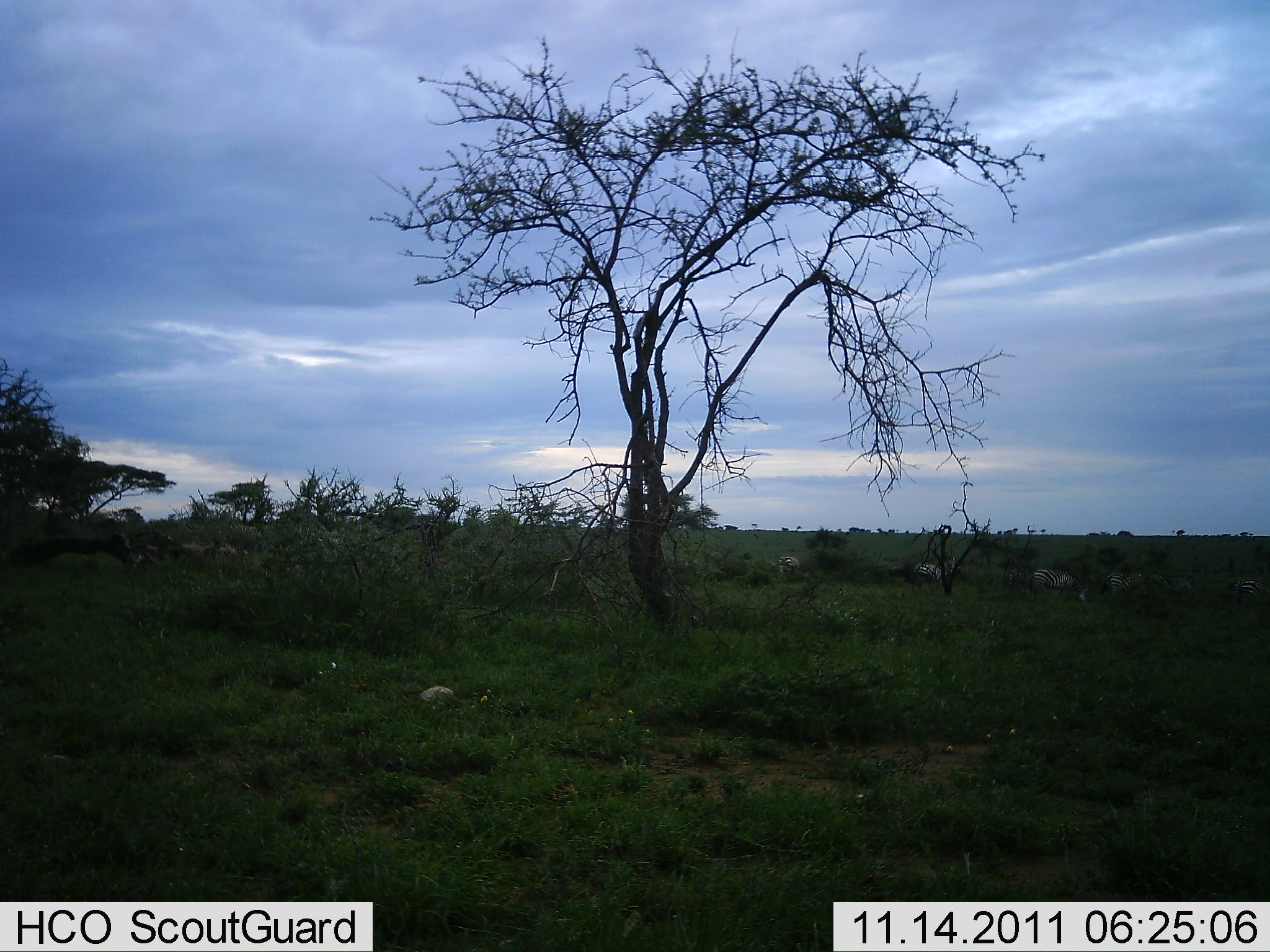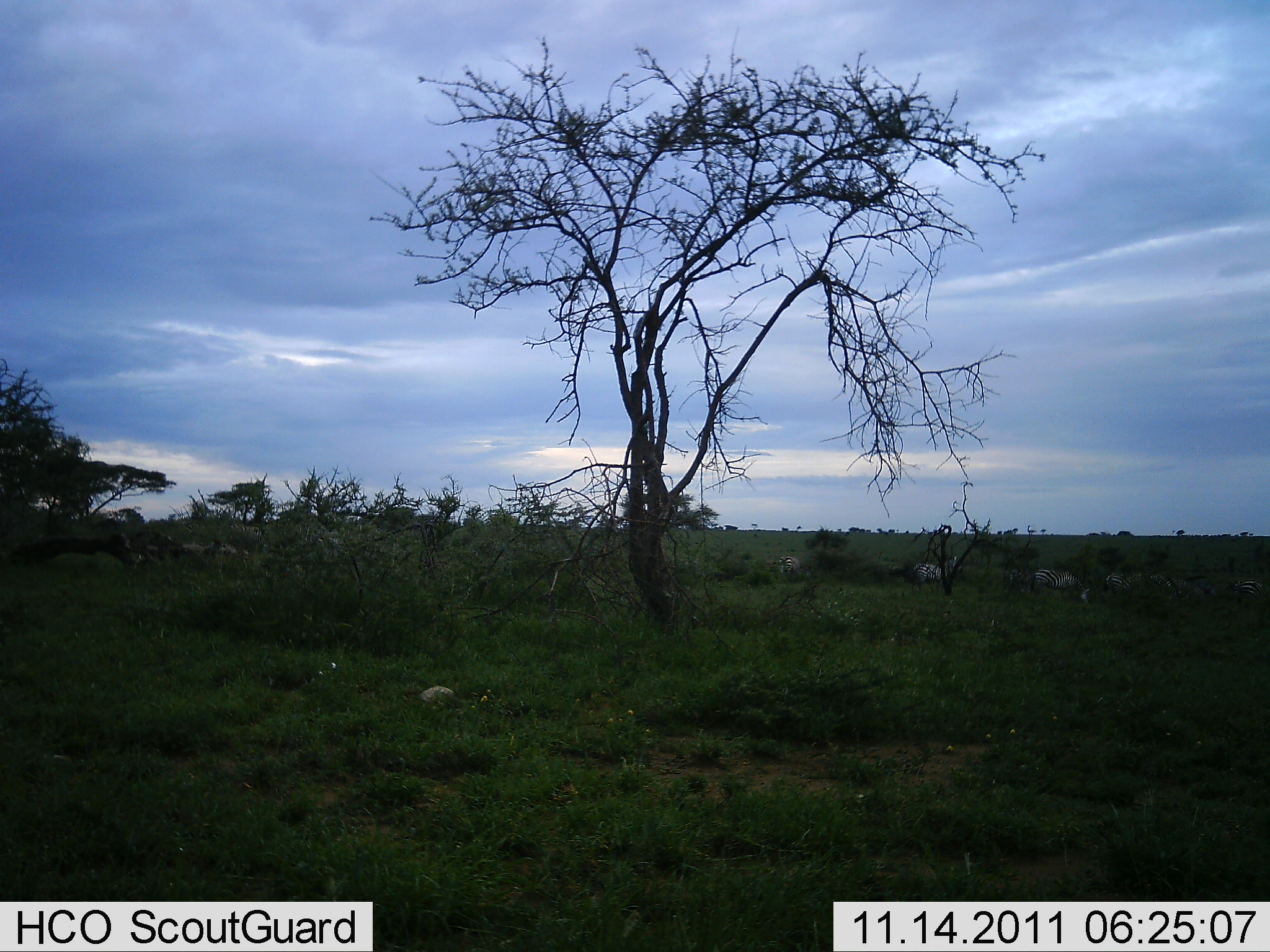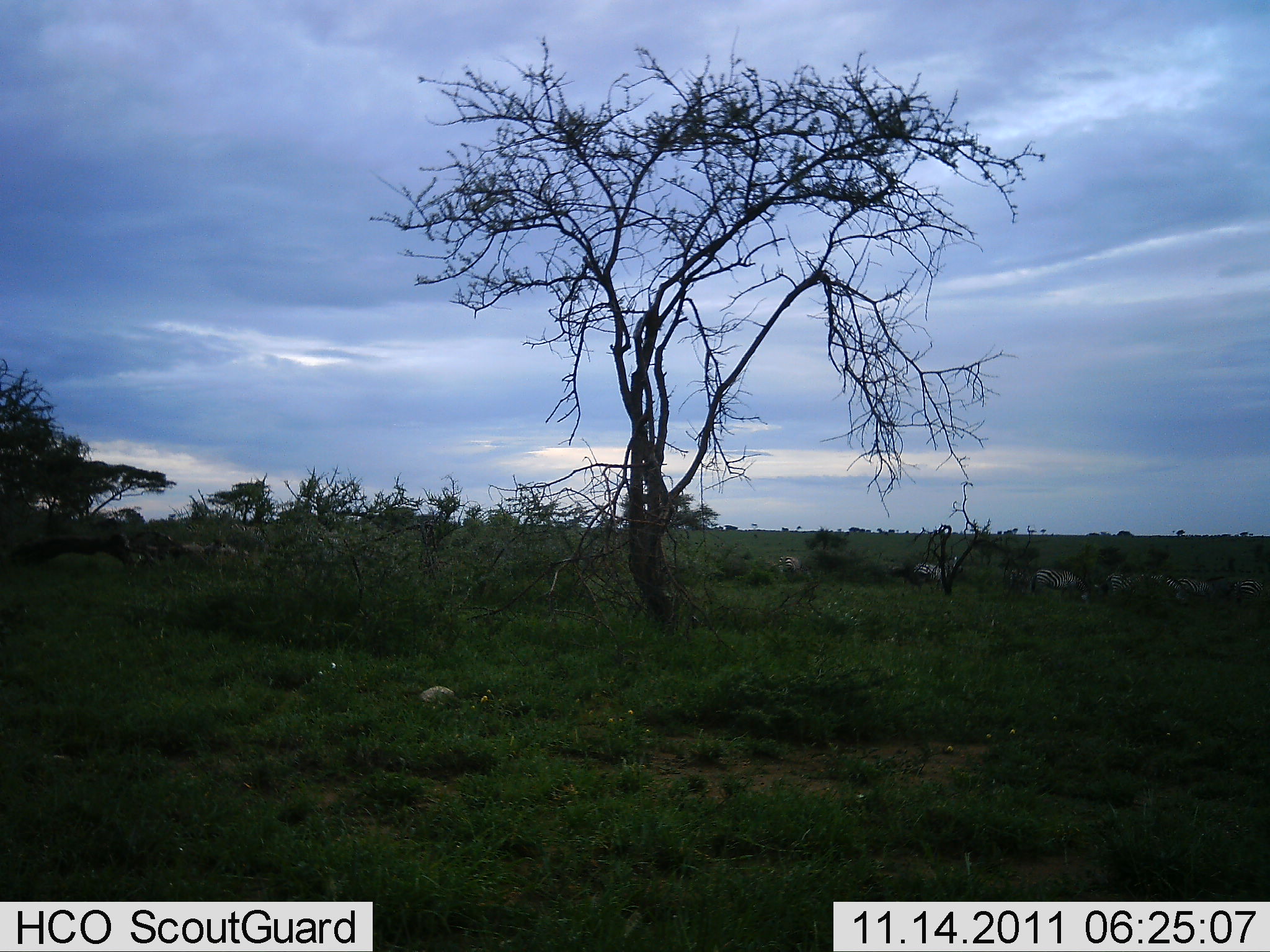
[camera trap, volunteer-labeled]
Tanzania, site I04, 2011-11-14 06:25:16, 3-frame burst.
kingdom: Animalia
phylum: Chordata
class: Mammalia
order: Perissodactyla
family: Equidae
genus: Equus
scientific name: Equus quagga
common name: plains zebra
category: zebra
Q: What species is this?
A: Zebra (plains zebra) (Equus quagga).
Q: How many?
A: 6.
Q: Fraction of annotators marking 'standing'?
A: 38%.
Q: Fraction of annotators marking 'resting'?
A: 0%.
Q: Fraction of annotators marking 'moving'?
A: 46%.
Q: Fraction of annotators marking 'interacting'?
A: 0%.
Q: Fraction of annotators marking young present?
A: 0%.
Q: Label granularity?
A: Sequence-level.